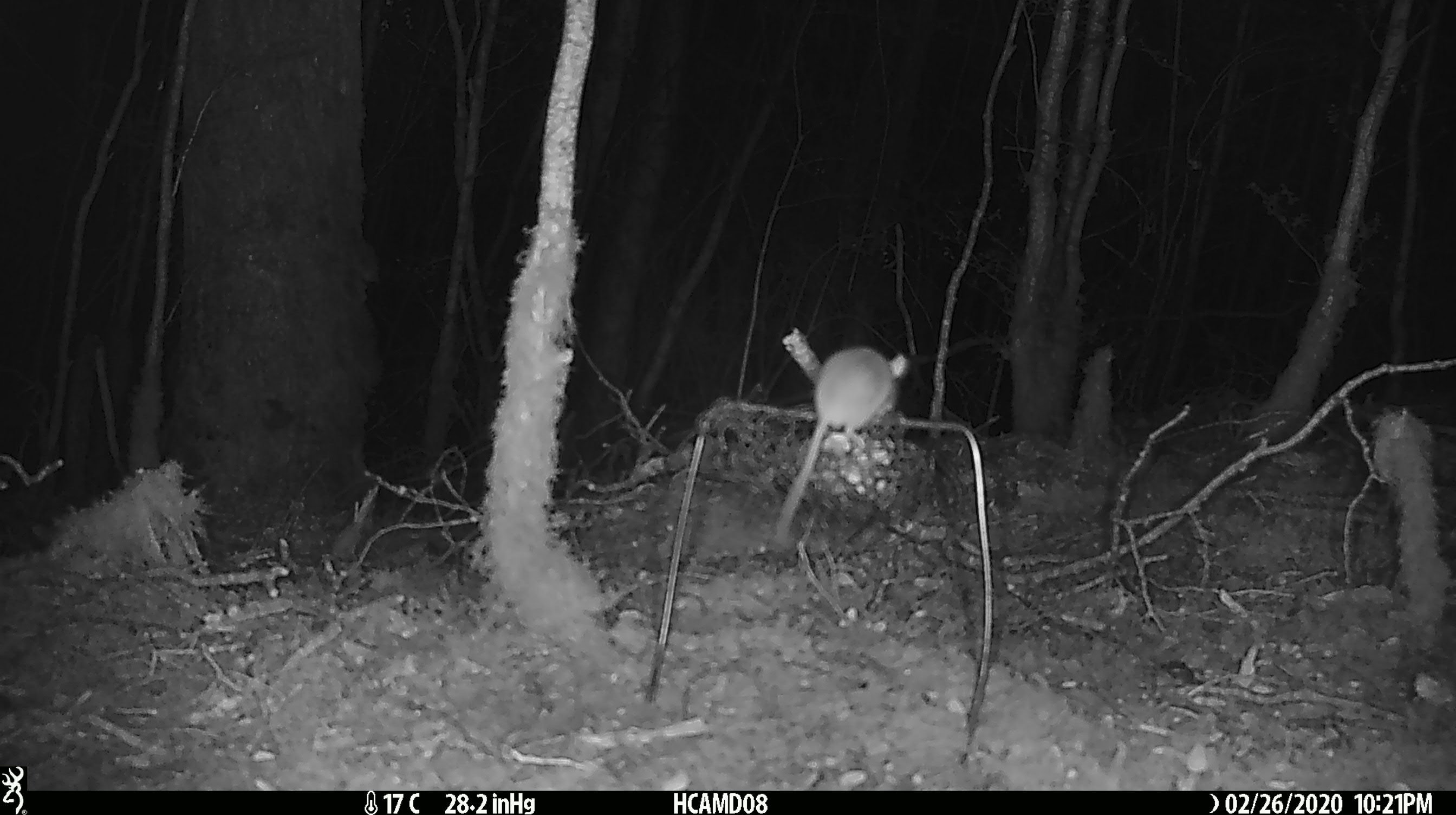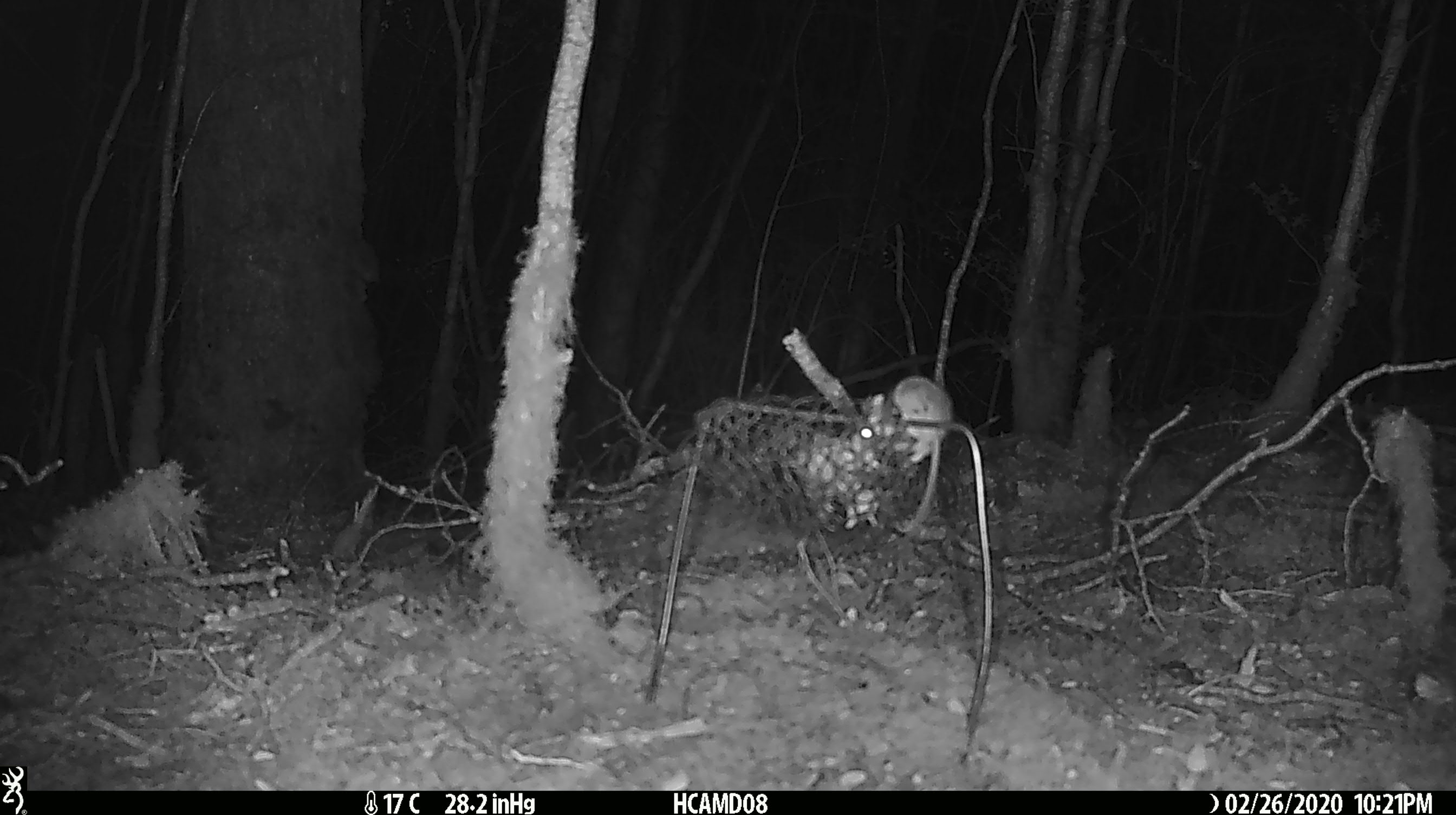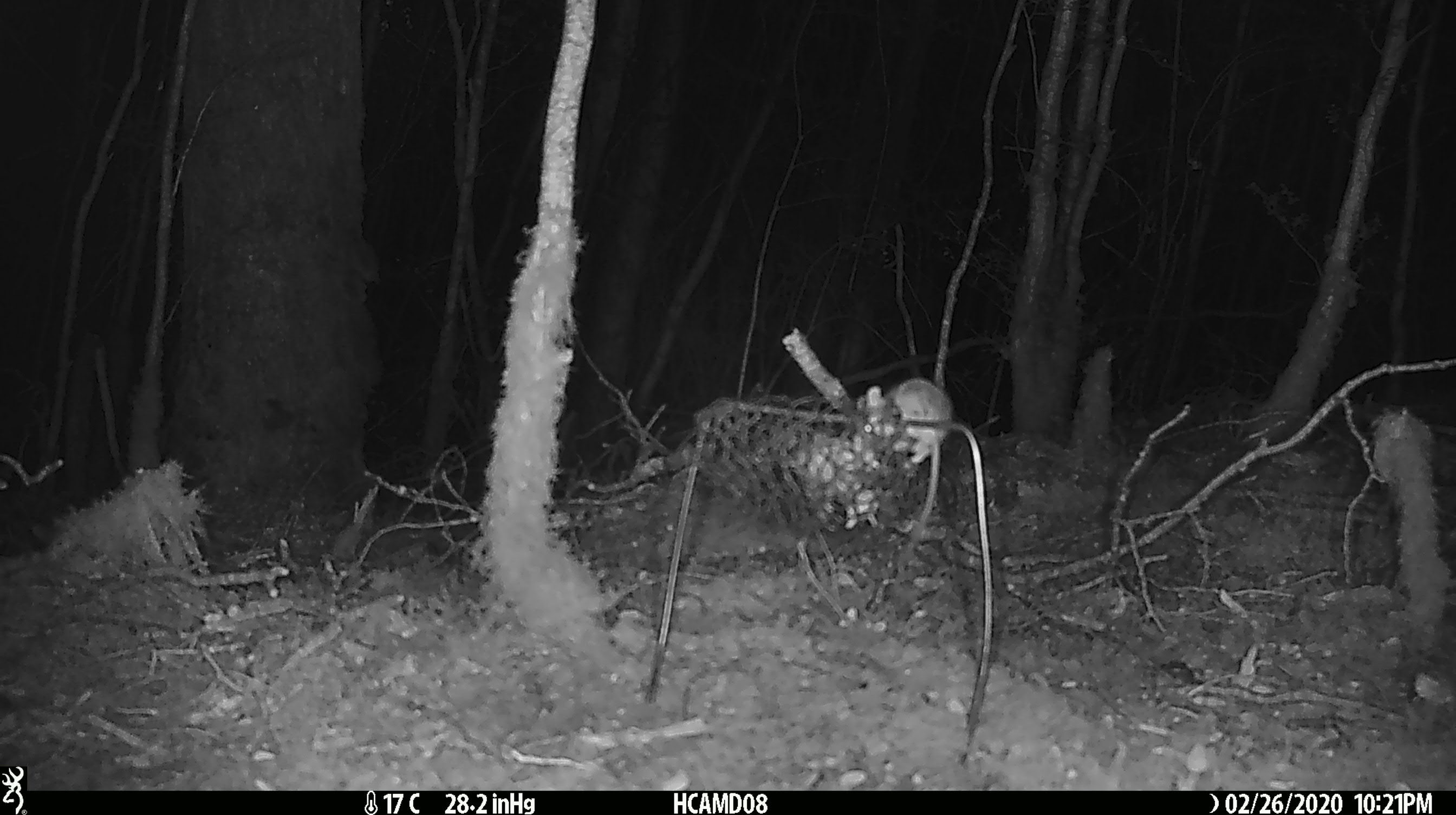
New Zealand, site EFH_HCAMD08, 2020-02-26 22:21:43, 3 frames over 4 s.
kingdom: Animalia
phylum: Chordata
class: Mammalia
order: Rodentia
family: Muridae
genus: Mus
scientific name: Mus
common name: mouse